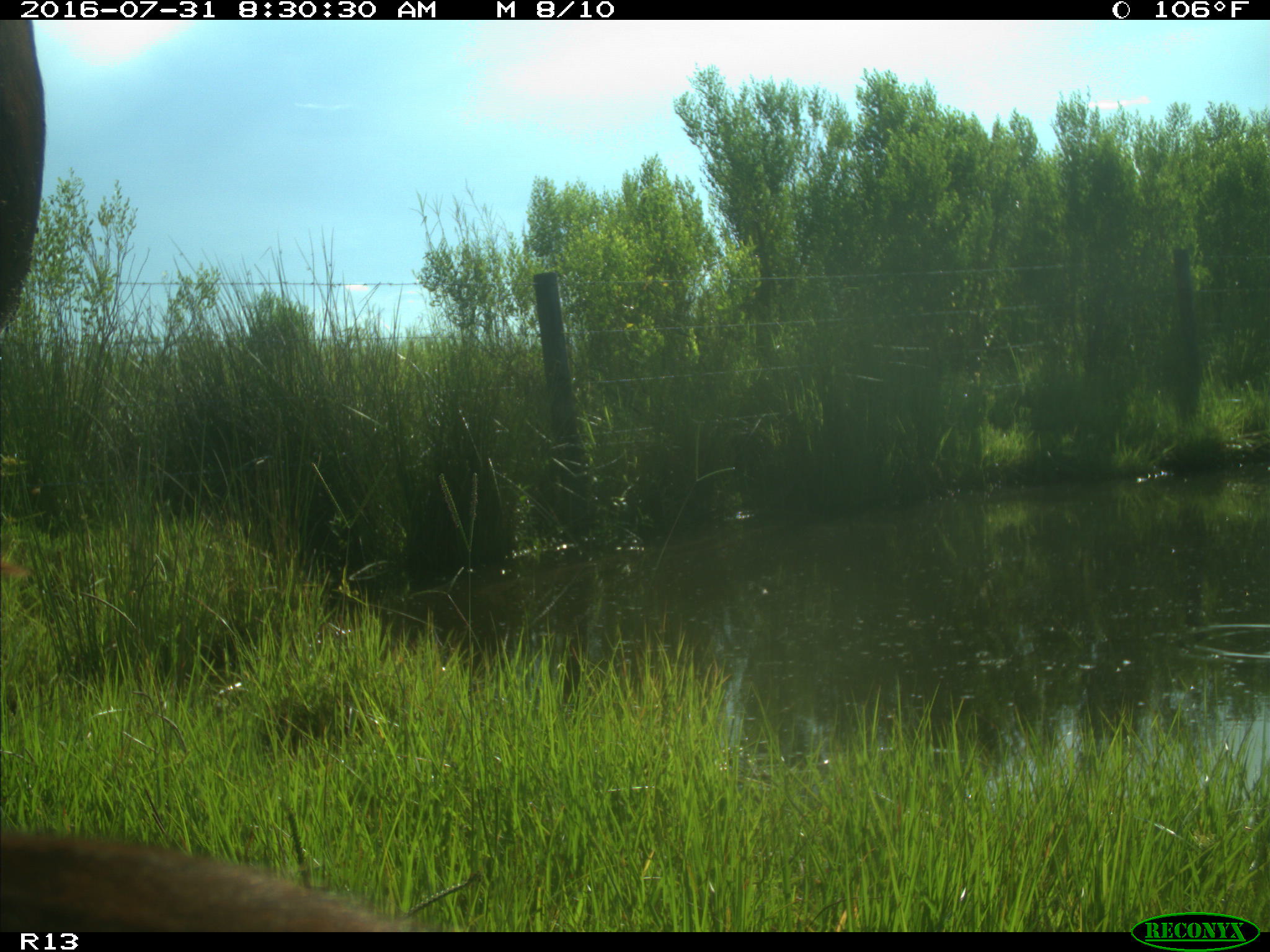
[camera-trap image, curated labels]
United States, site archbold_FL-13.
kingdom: Animalia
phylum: Chordata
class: Mammalia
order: Artiodactyla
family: Bovidae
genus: Bos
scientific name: Bos taurus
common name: domestic cow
Bos taurus (domestic cow).